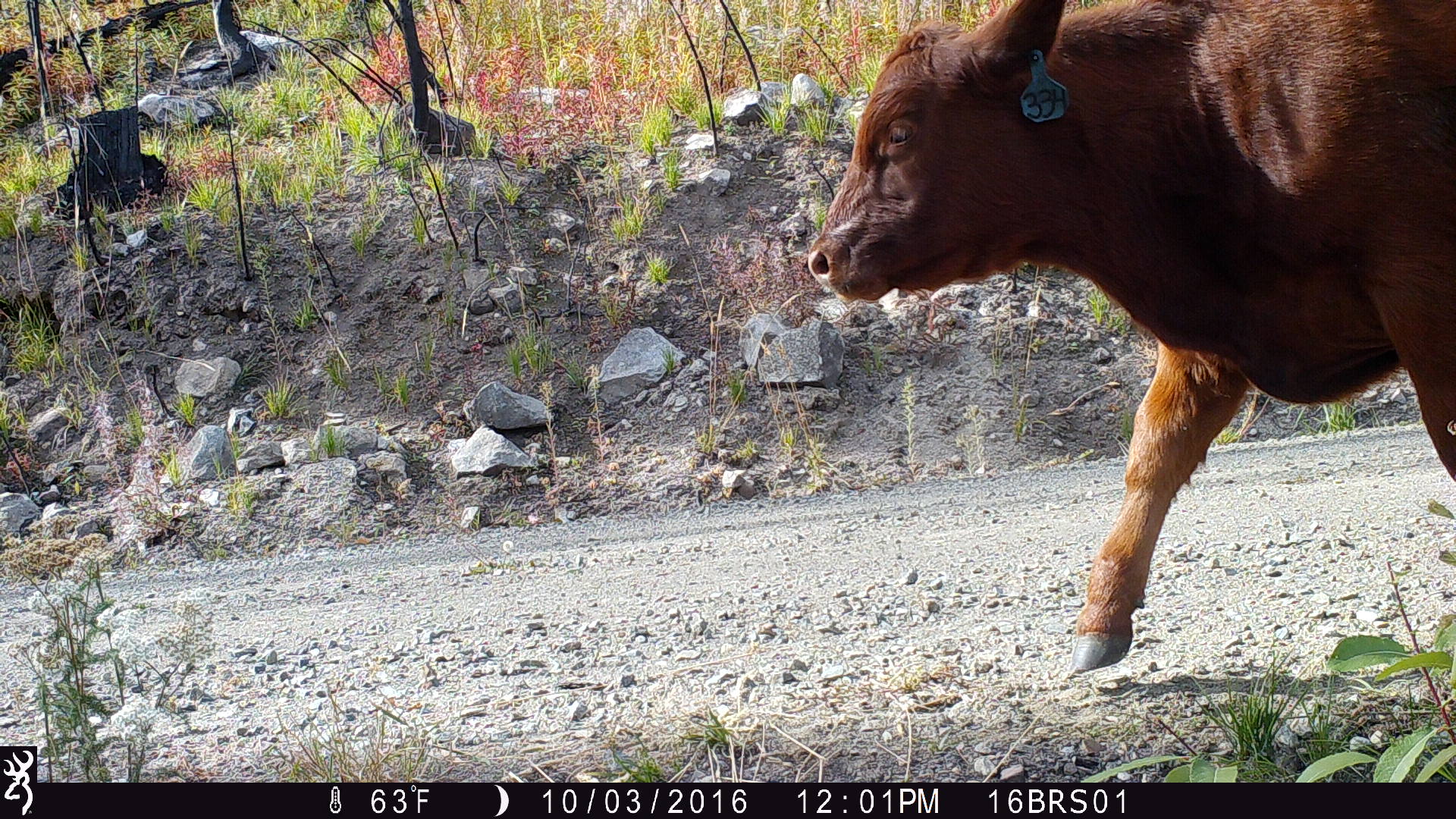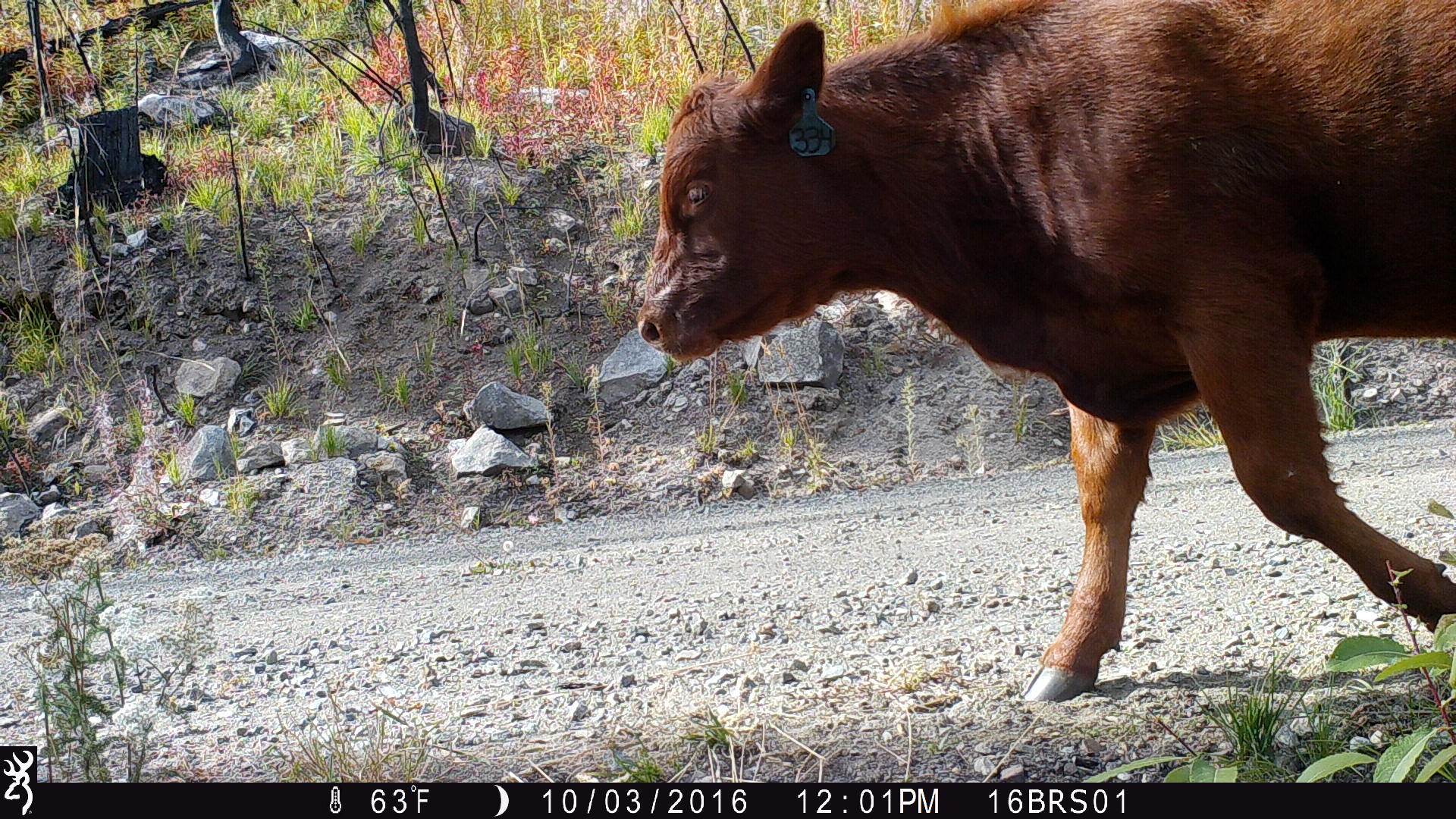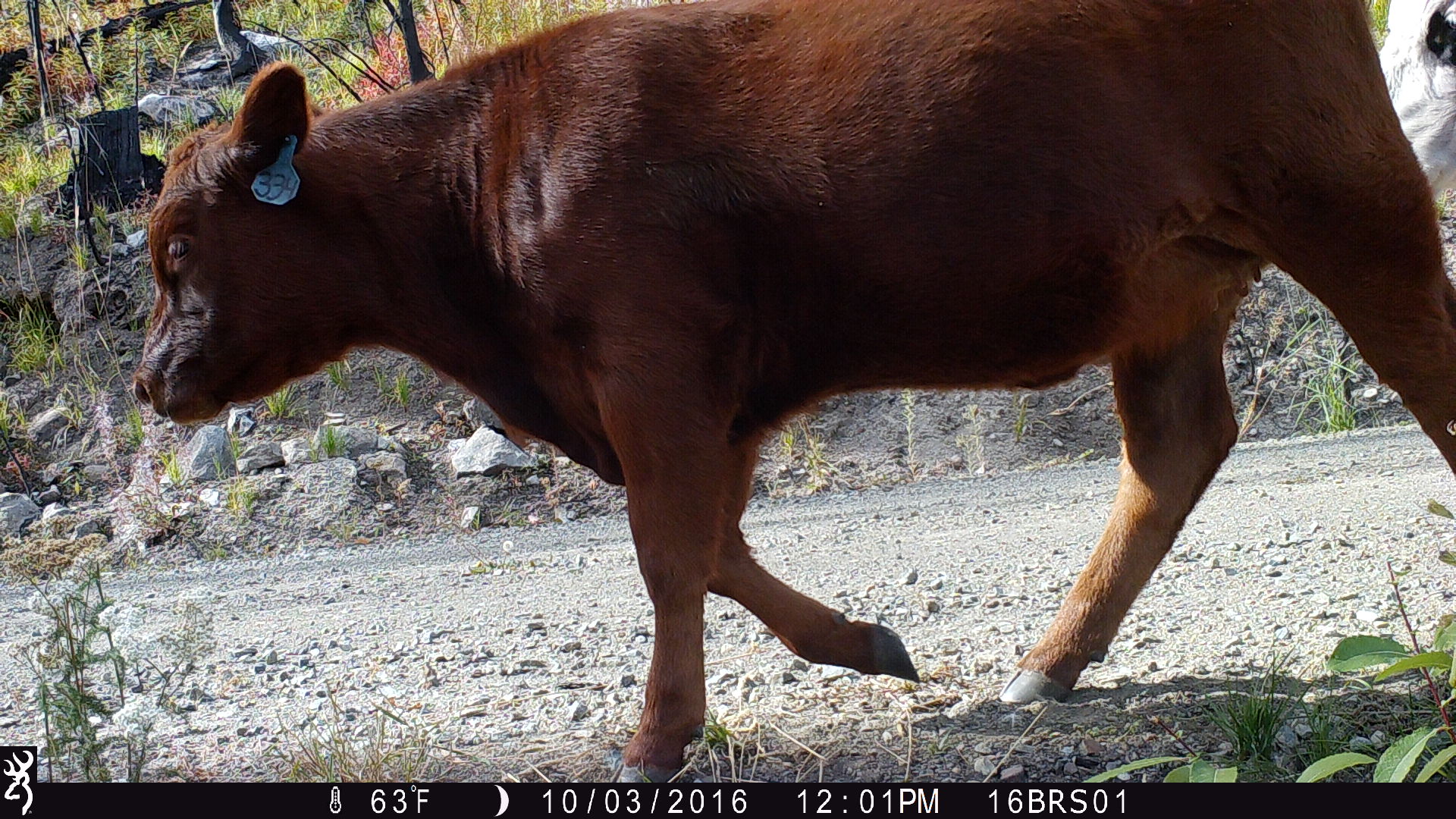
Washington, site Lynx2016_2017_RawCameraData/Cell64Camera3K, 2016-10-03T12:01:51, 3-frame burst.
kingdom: Animalia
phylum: Chordata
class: Mammalia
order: Artiodactyla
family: Bovidae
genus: Bos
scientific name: Bos taurus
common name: domestic cattle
Domestic cattle (Bos taurus). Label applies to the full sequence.